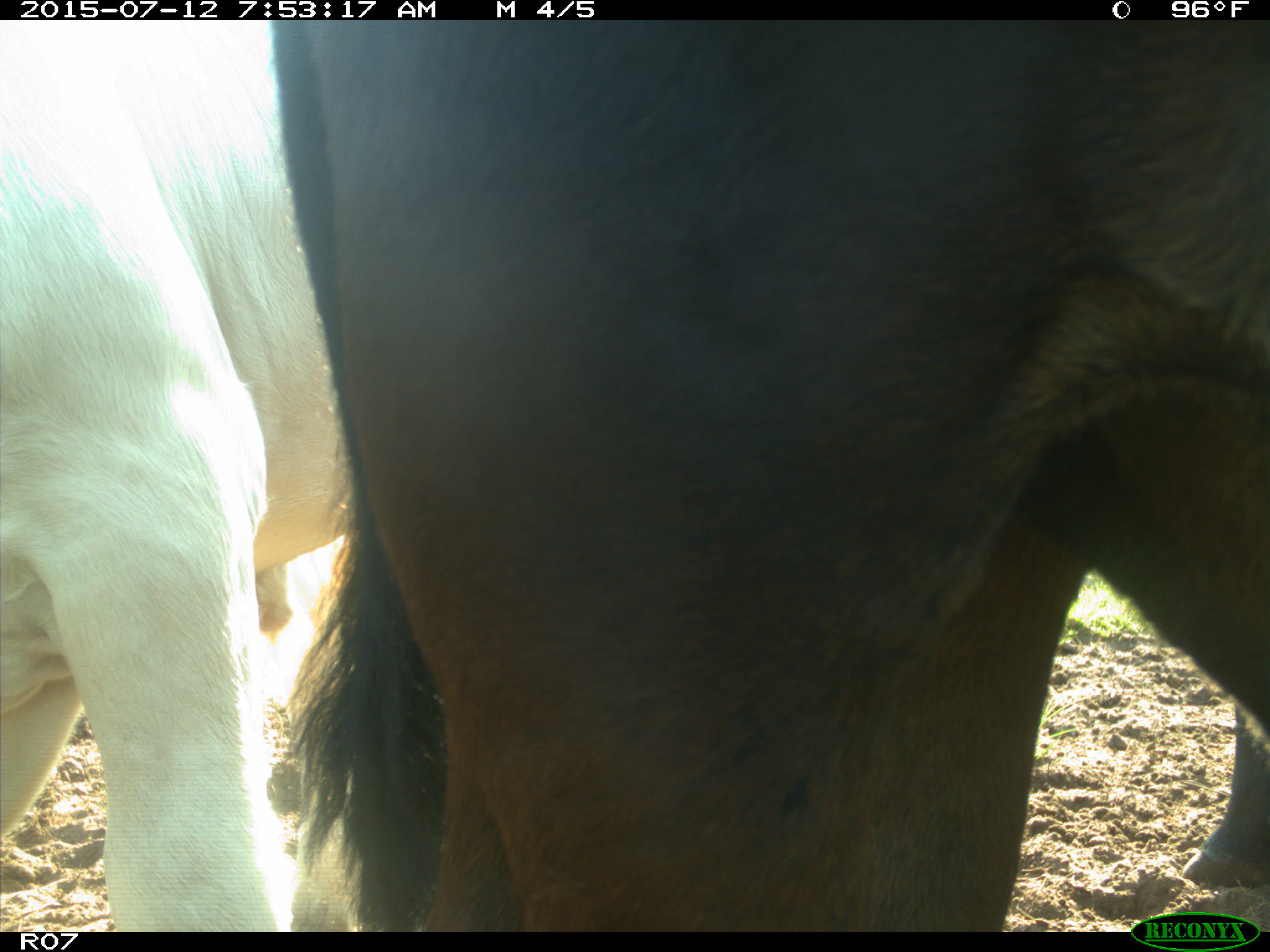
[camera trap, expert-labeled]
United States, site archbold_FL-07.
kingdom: Animalia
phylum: Chordata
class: Mammalia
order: Artiodactyla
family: Bovidae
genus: Bos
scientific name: Bos taurus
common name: domestic cow